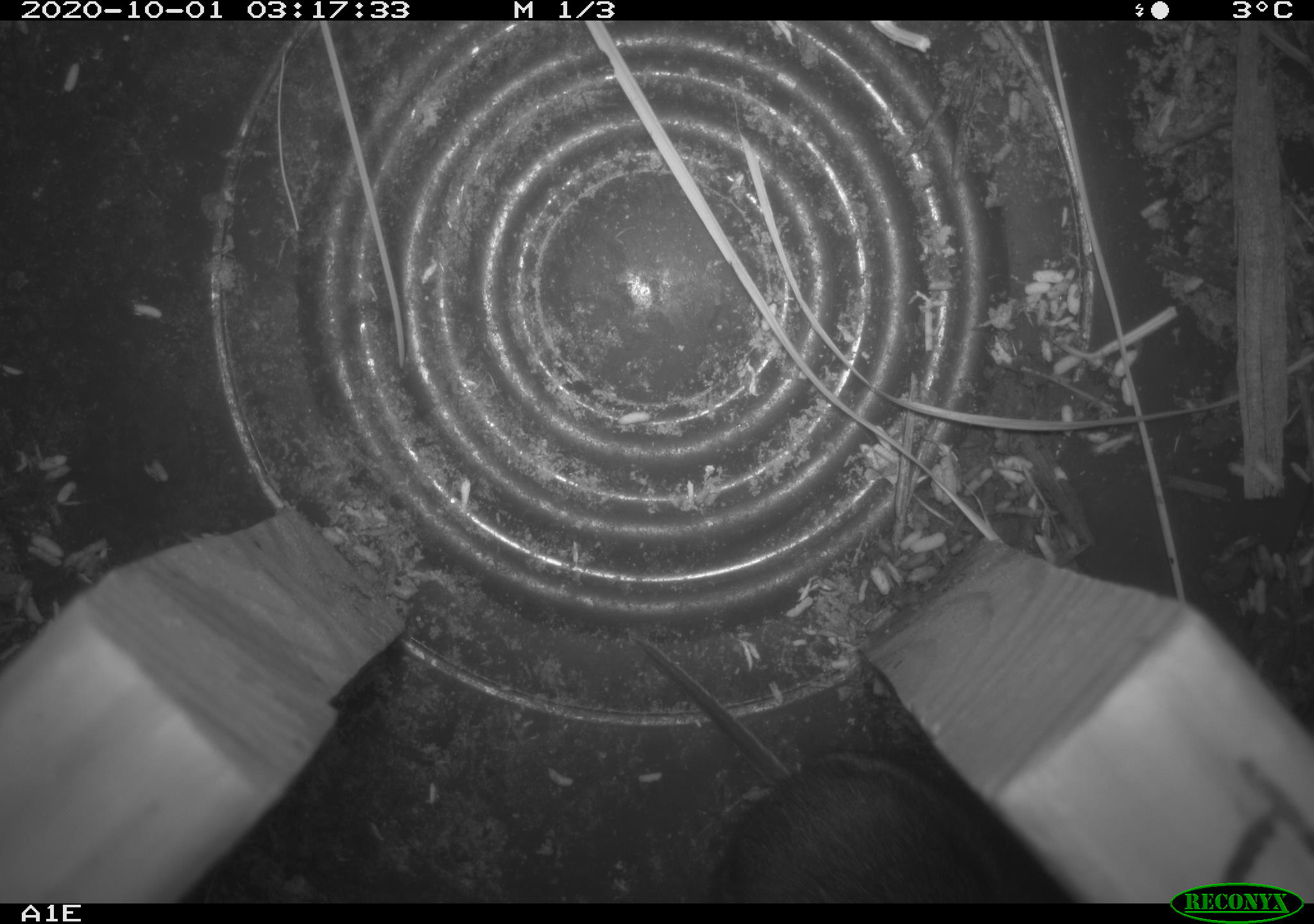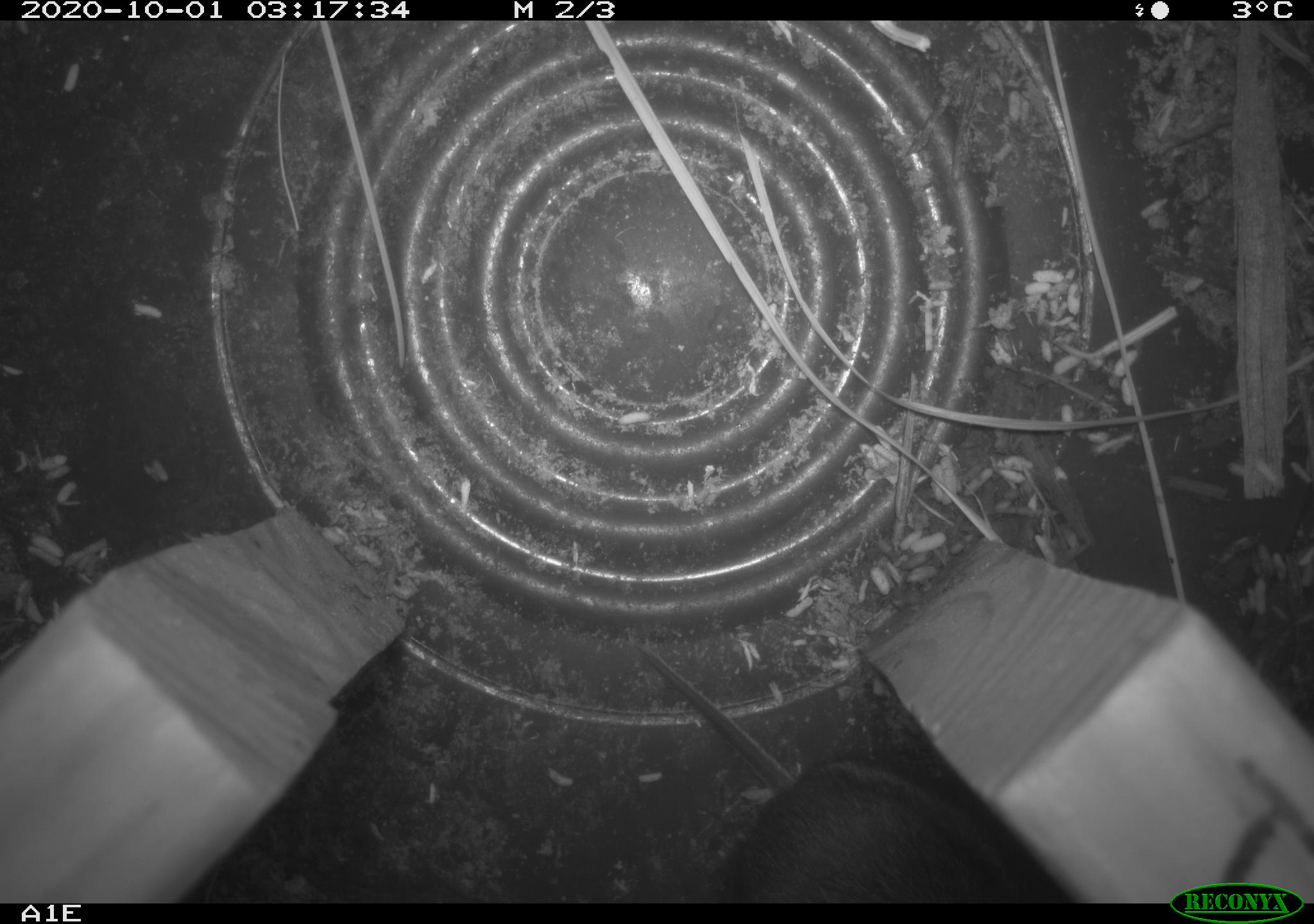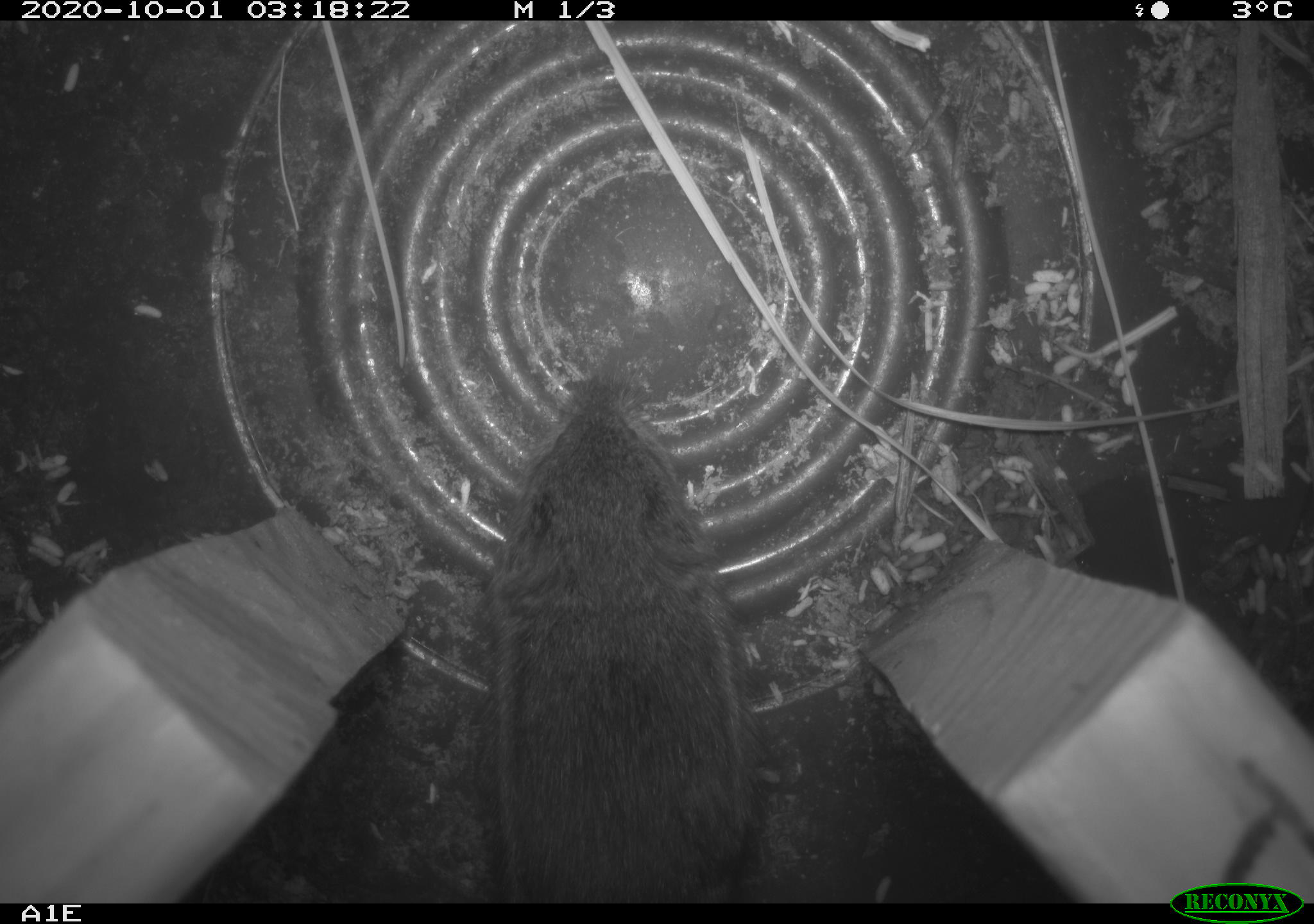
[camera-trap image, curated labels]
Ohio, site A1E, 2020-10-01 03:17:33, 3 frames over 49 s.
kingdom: Animalia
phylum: Chordata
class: Mammalia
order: Rodentia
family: Cricetidae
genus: Microtus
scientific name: Microtus pennsylvanicus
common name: meadow vole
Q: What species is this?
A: Meadow vole (Microtus pennsylvanicus).